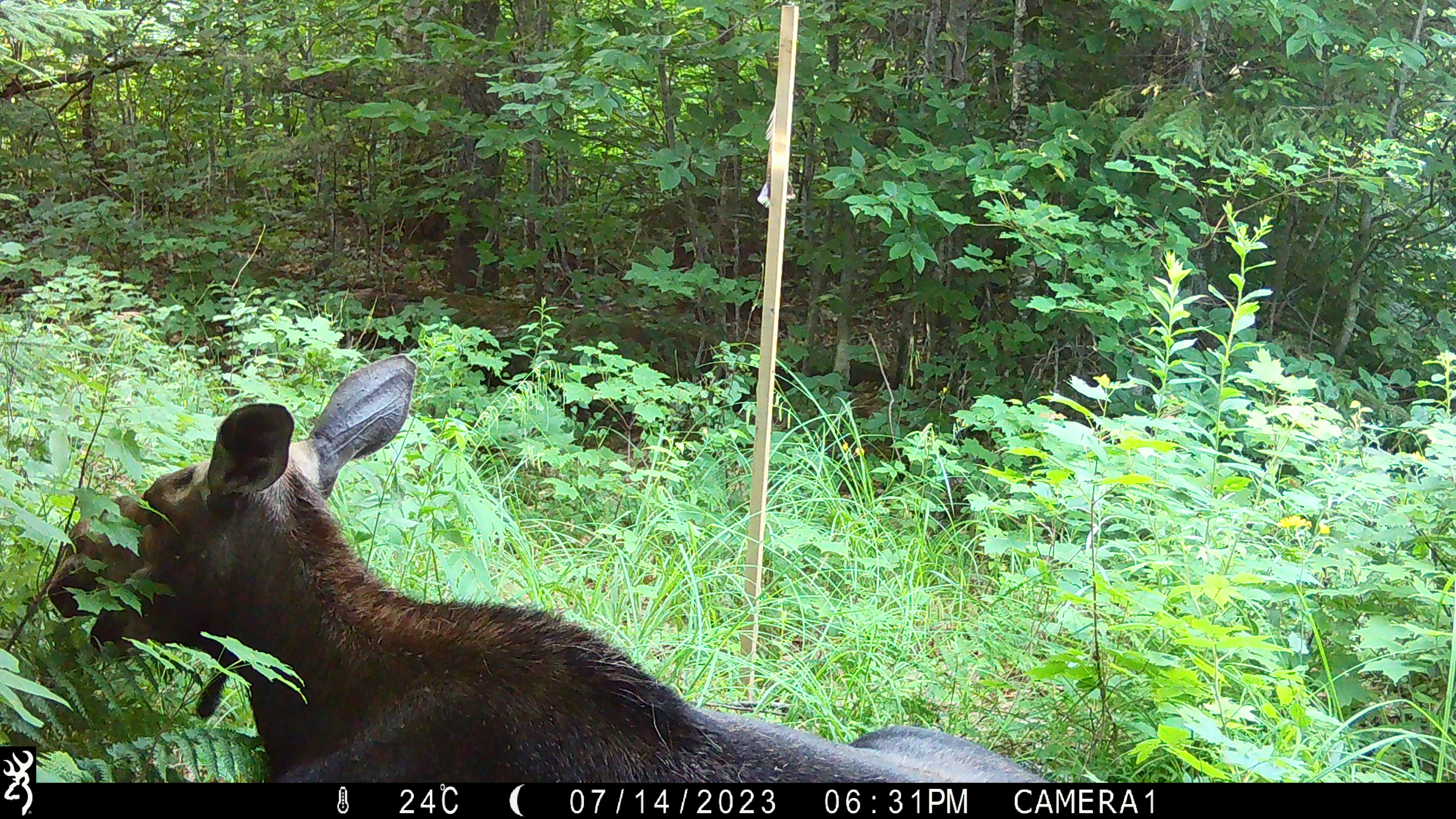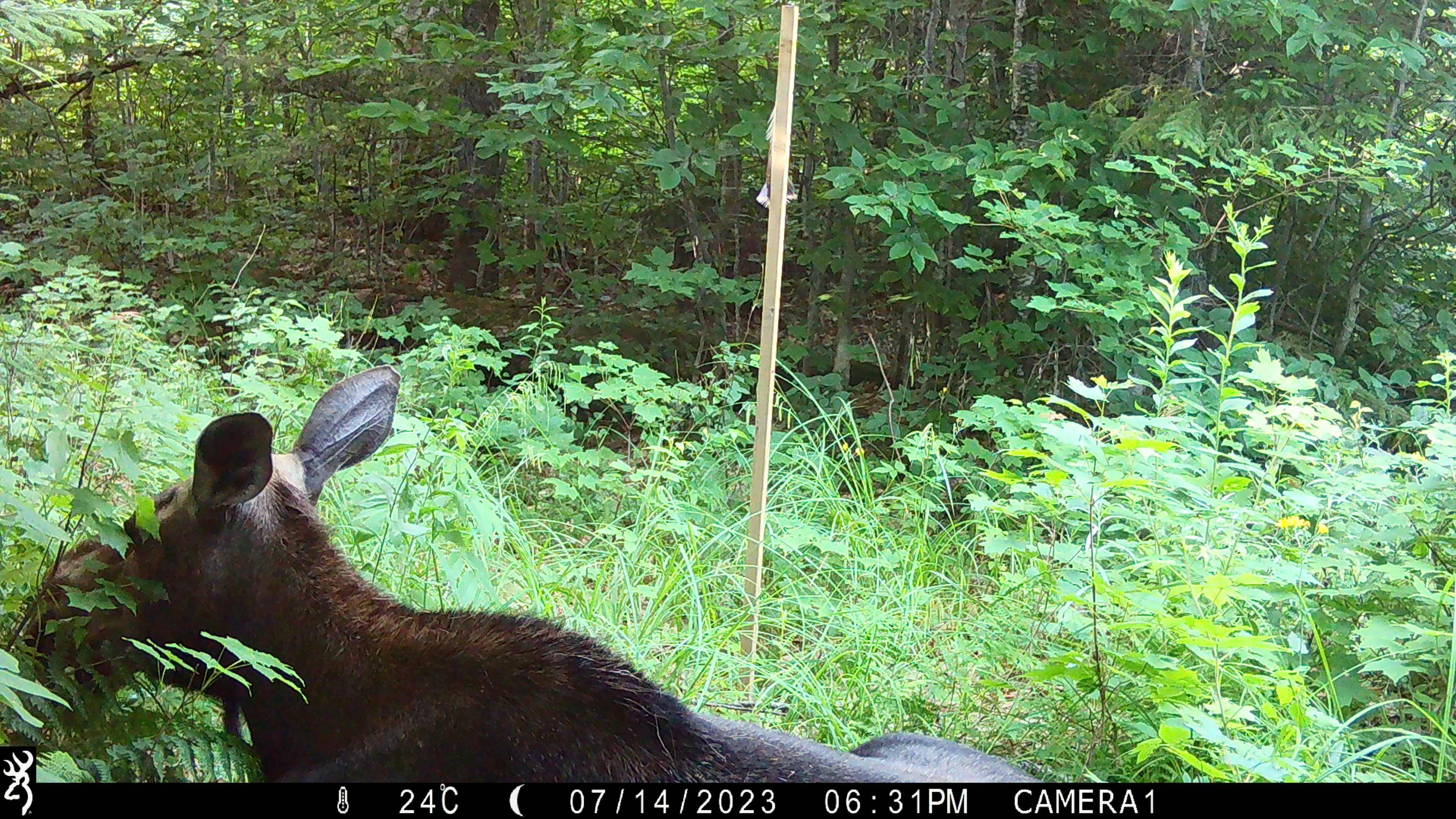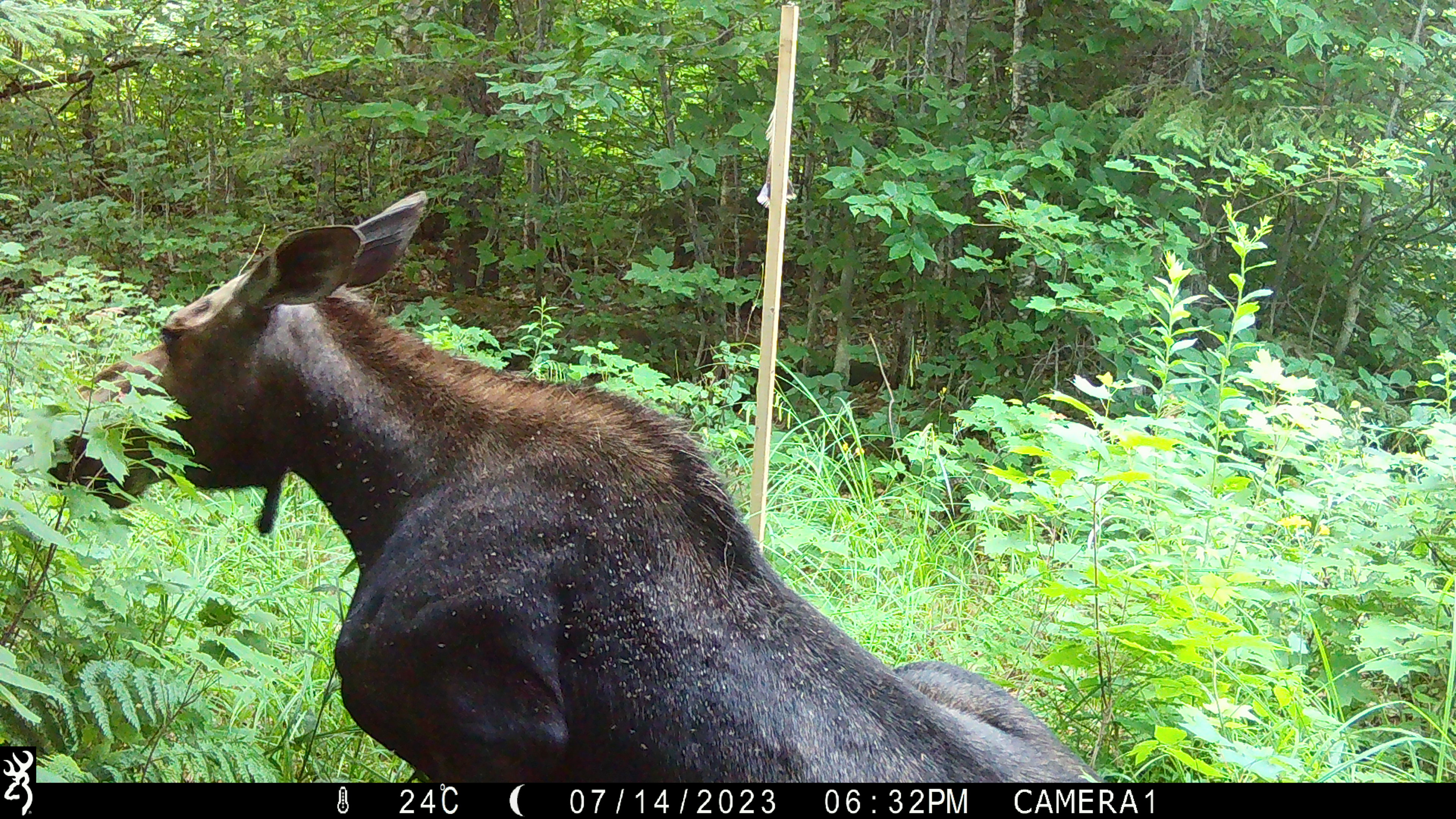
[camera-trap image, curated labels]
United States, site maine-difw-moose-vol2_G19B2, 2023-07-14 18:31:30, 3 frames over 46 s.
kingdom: Animalia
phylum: Chordata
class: Mammalia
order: Artiodactyla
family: Cervidae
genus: Alces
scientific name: Alces alces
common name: moose